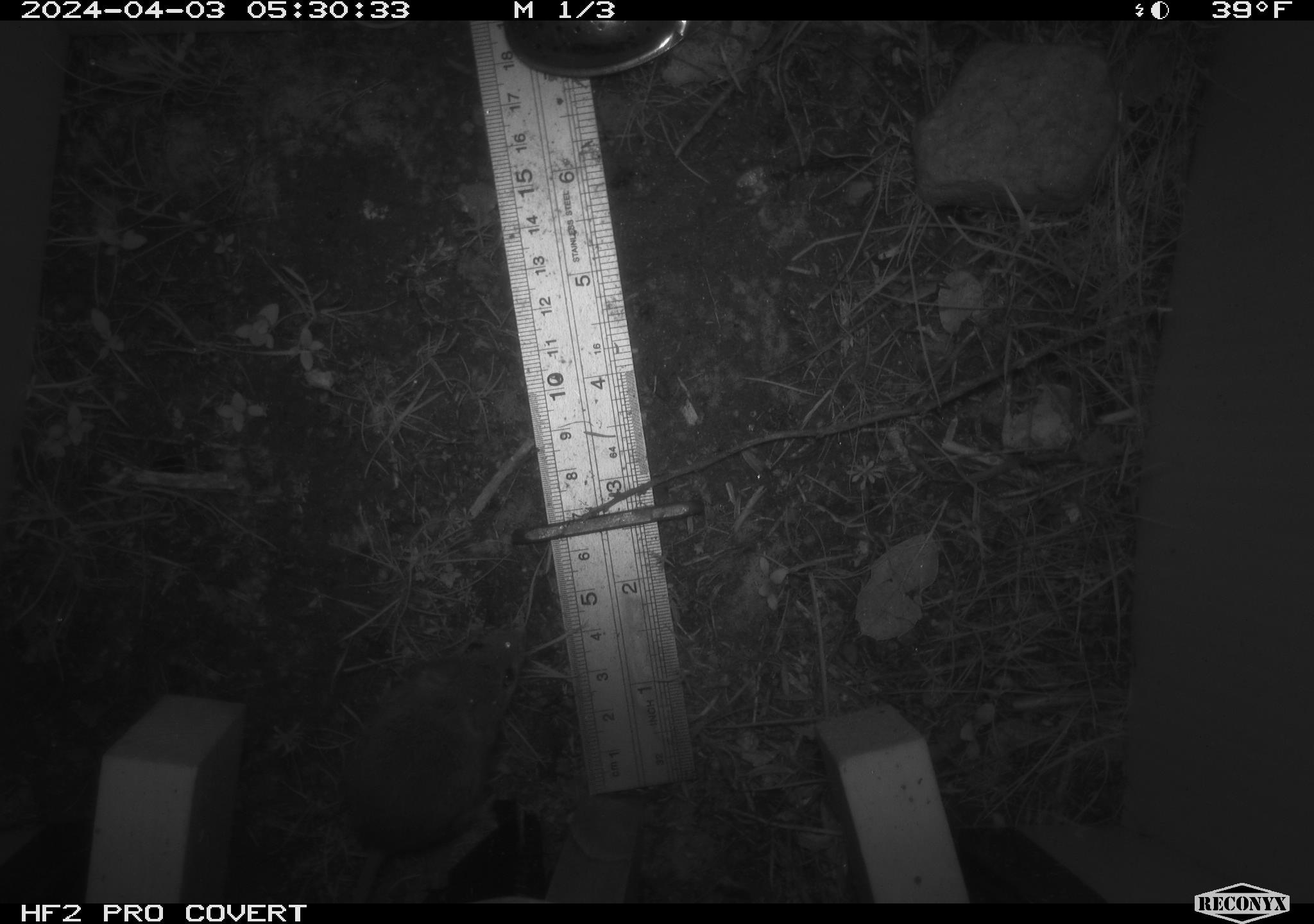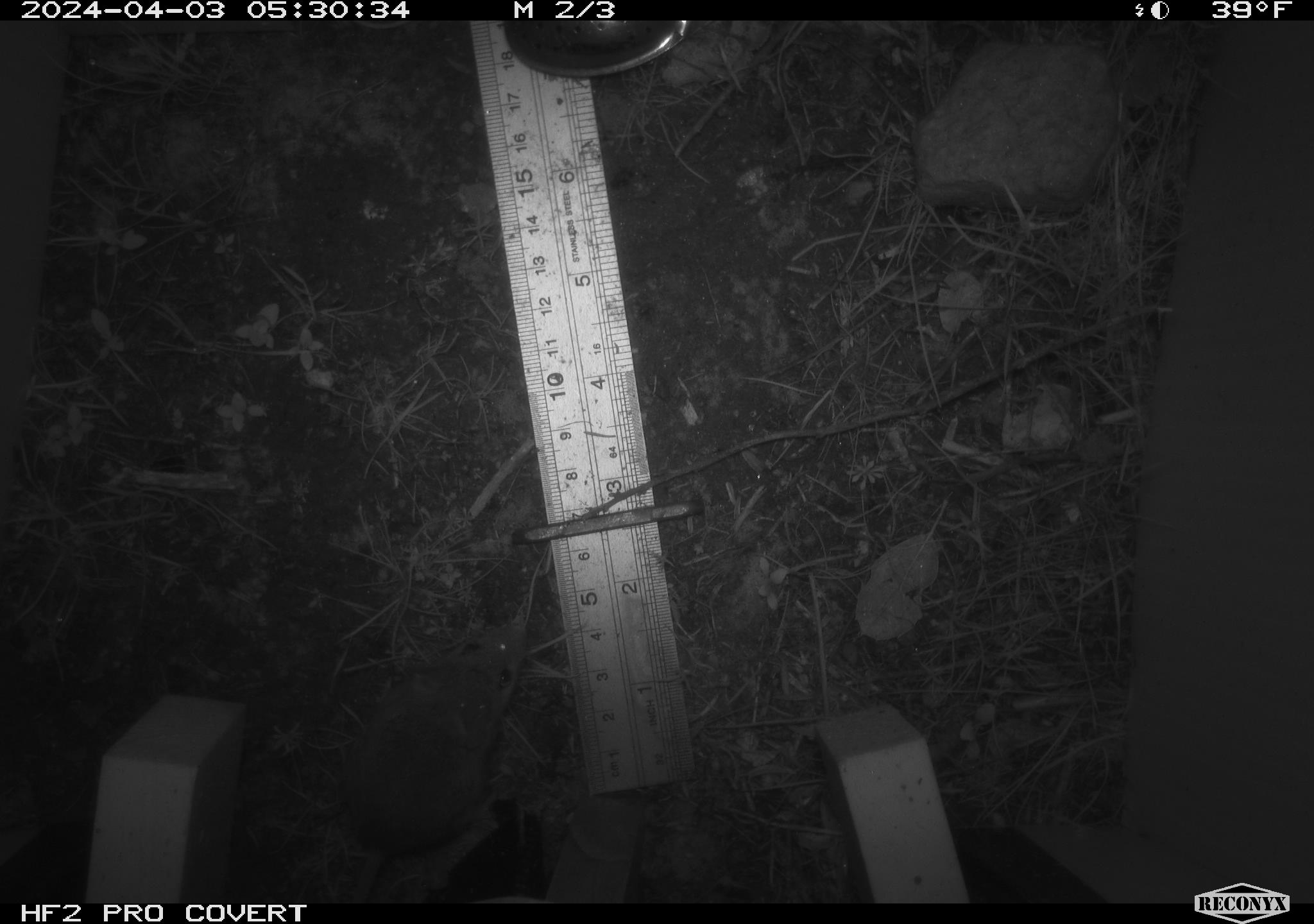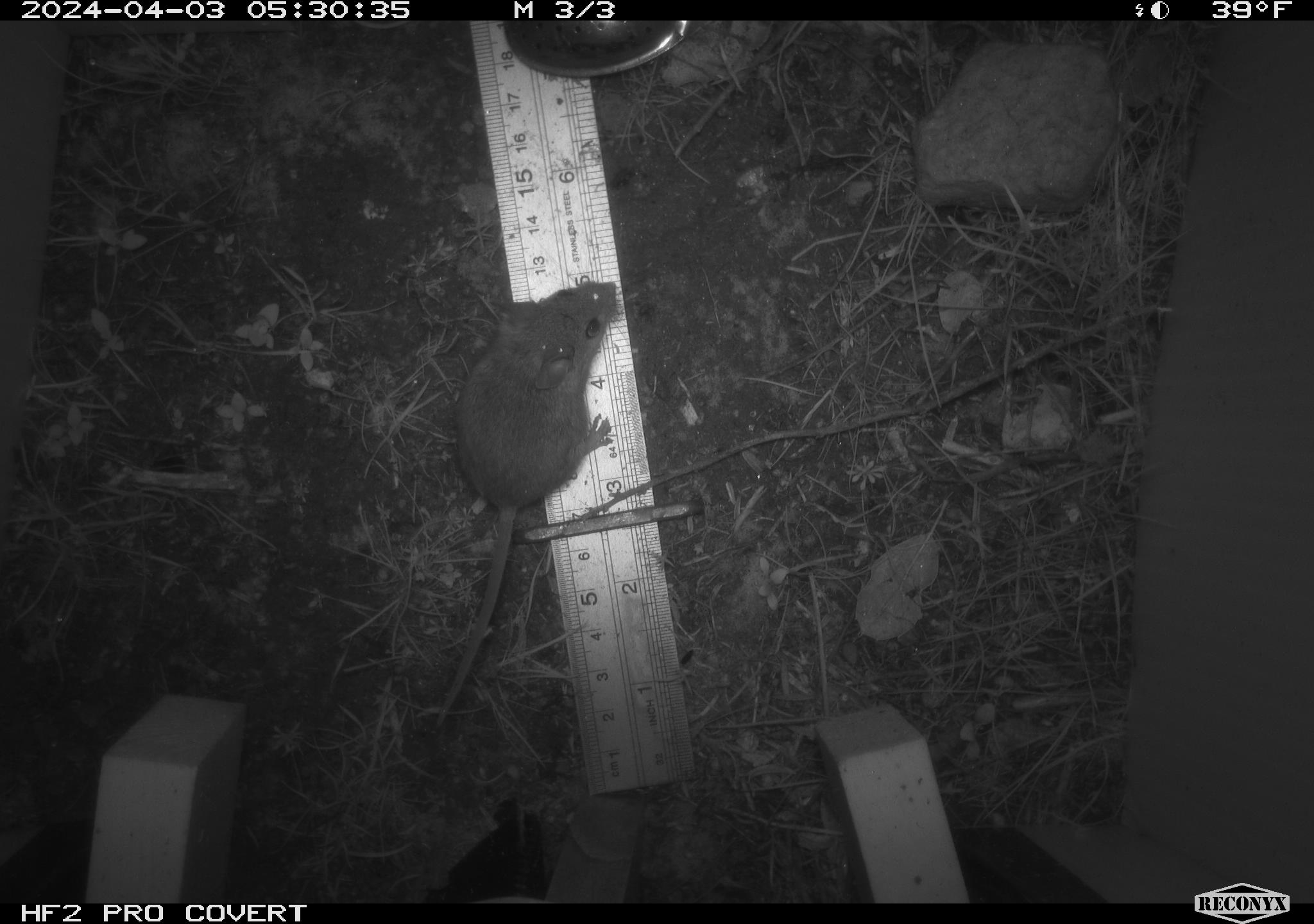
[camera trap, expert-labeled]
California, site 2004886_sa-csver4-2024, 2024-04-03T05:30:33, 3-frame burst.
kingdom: Animalia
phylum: Chordata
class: Mammalia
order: Rodentia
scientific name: Rodentia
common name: mouse species